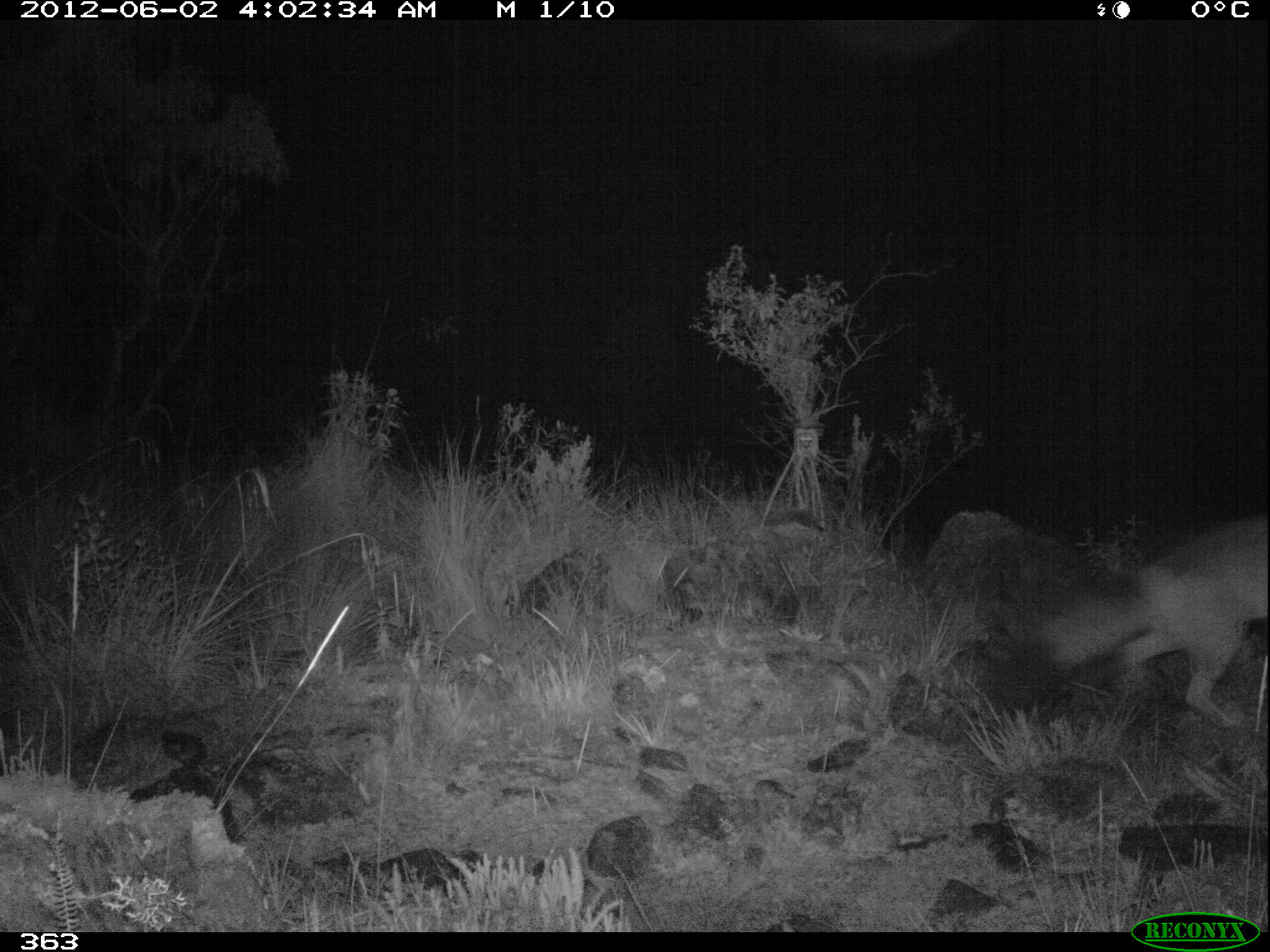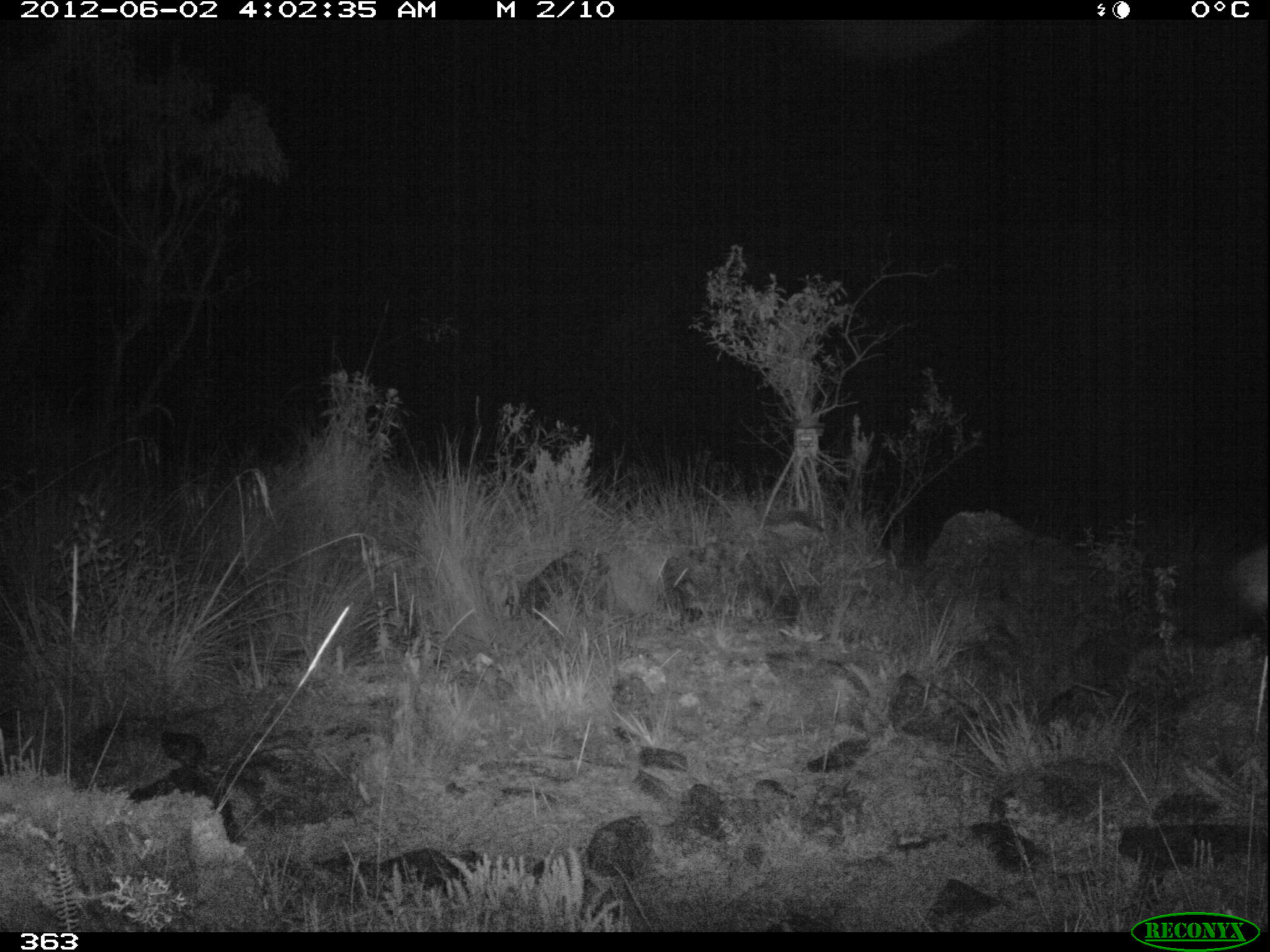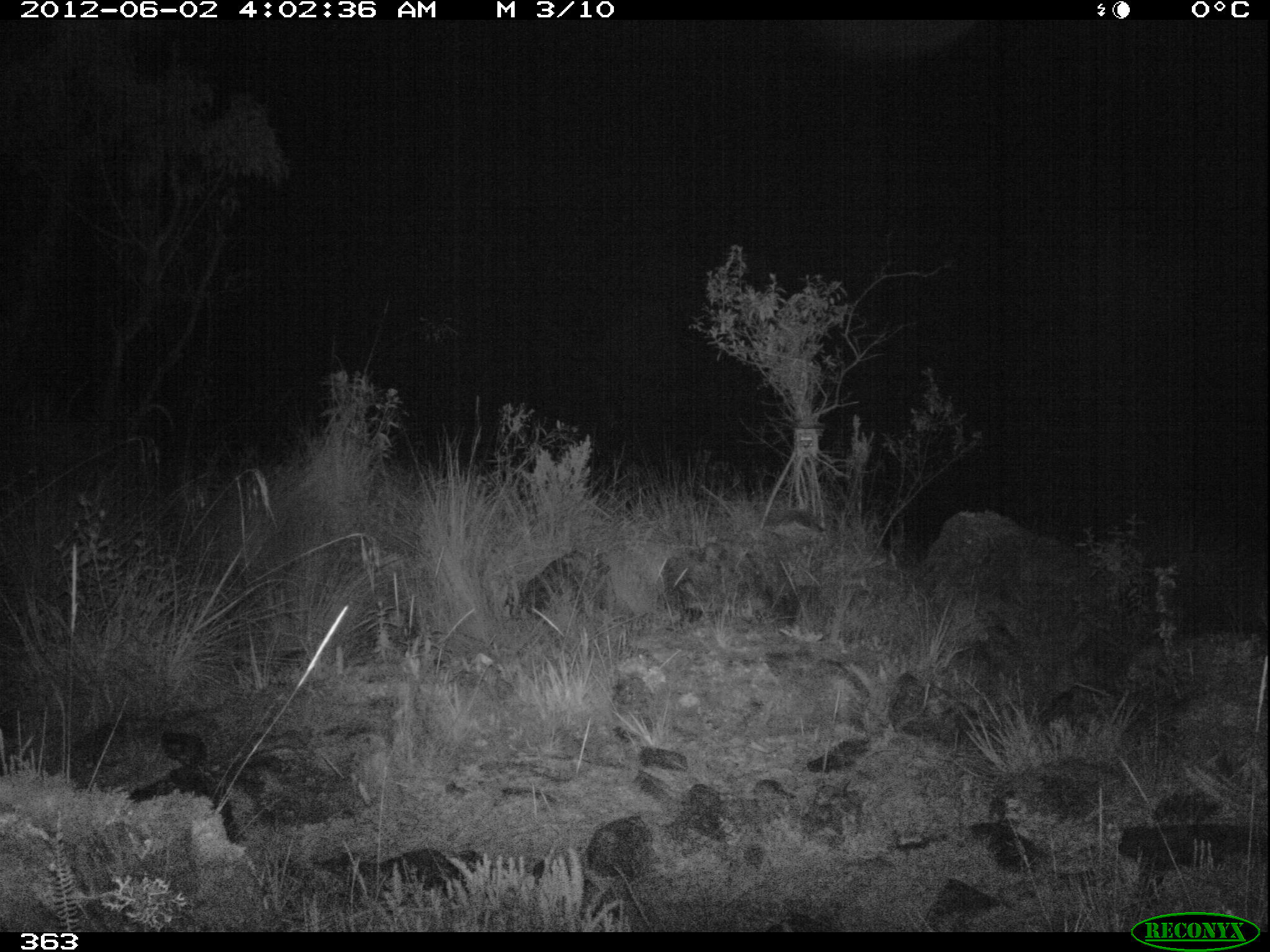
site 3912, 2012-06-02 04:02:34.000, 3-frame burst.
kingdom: Animalia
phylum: Chordata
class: Mammalia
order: Carnivora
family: Canidae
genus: Lycalopex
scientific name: Lycalopex culpaeus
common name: culpeo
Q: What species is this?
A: Lycalopex culpaeus (culpeo).